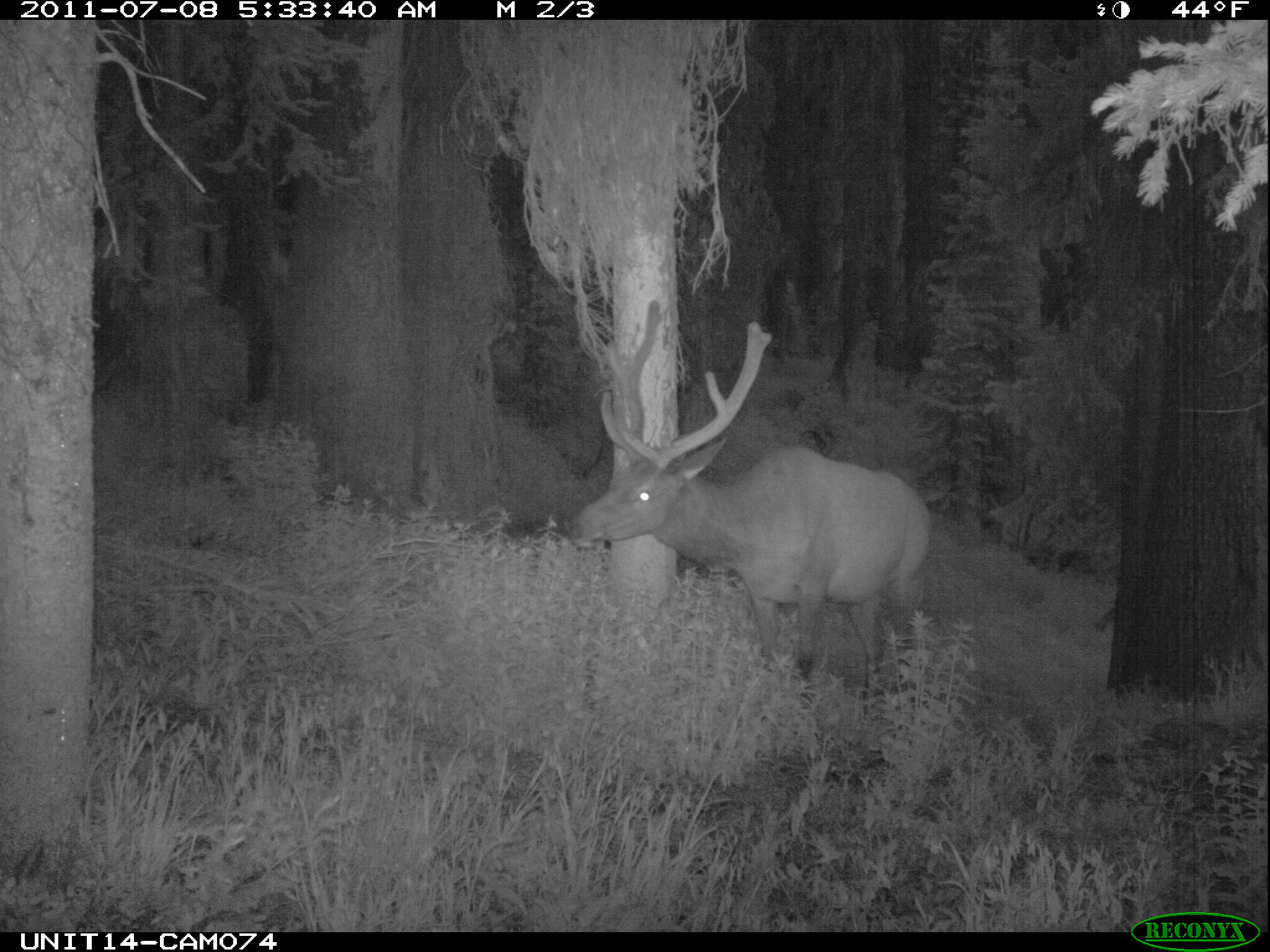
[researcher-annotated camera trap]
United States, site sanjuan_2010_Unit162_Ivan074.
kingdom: Animalia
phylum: Chordata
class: Mammalia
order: Artiodactyla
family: Cervidae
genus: Cervus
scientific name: Cervus elaphus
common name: red deer